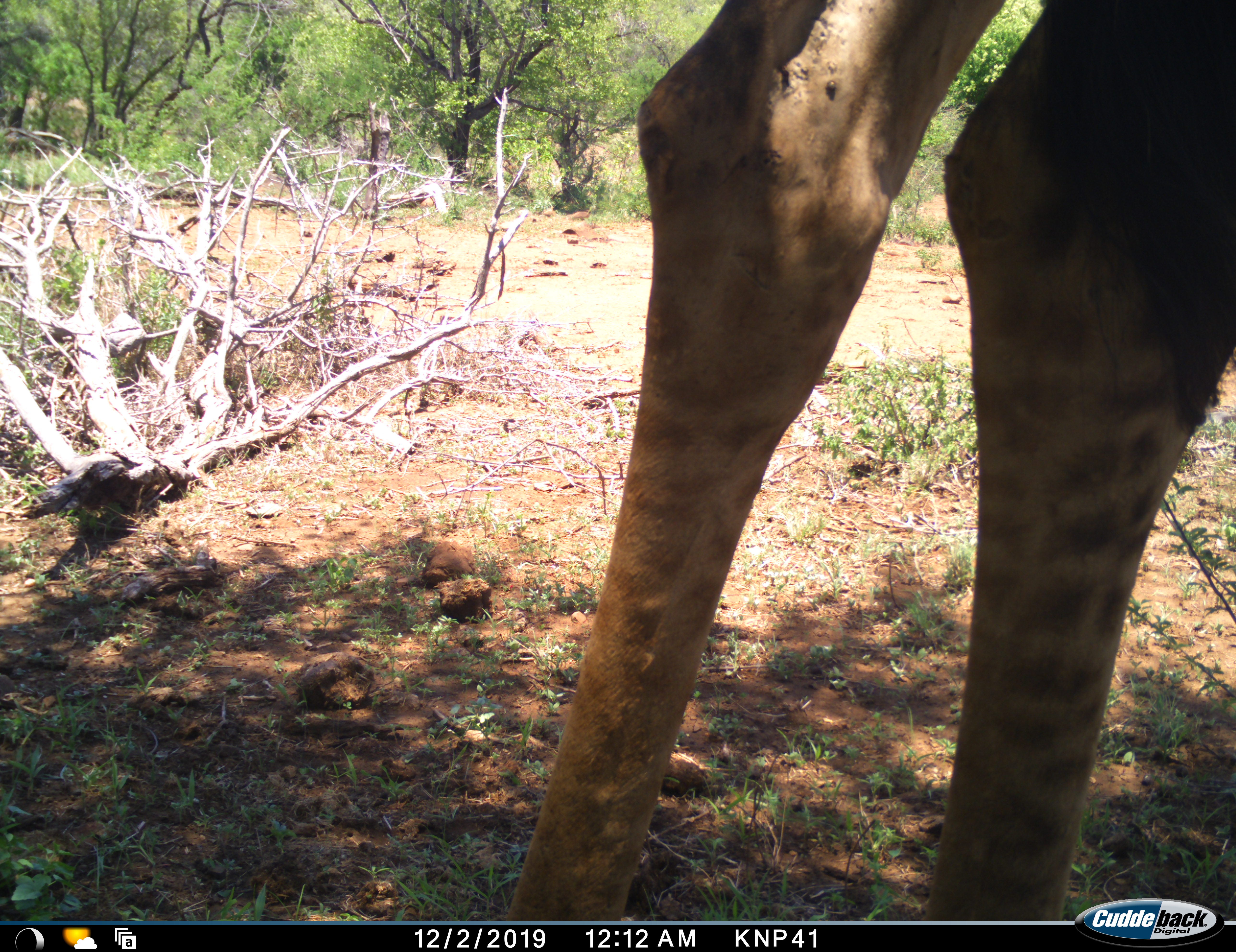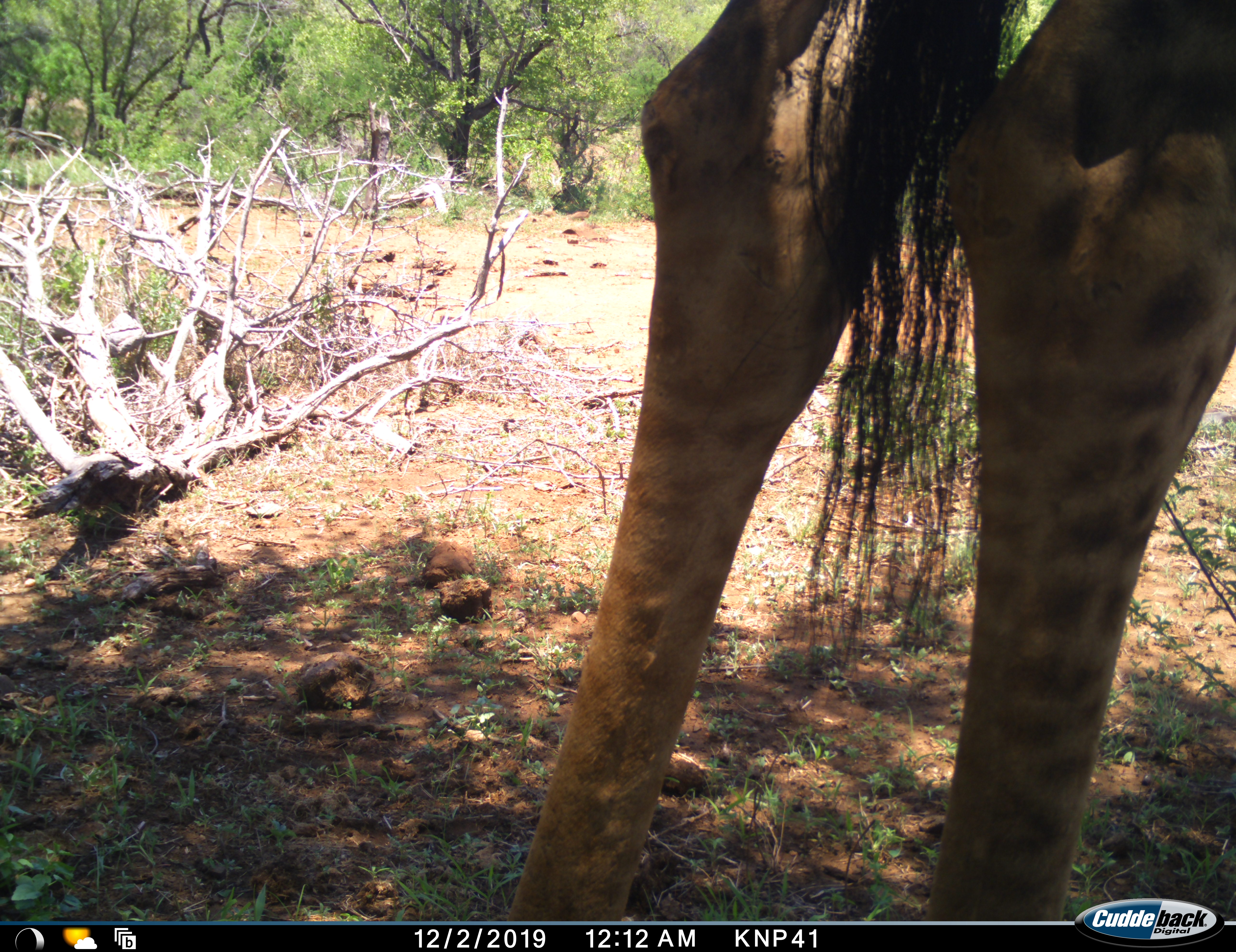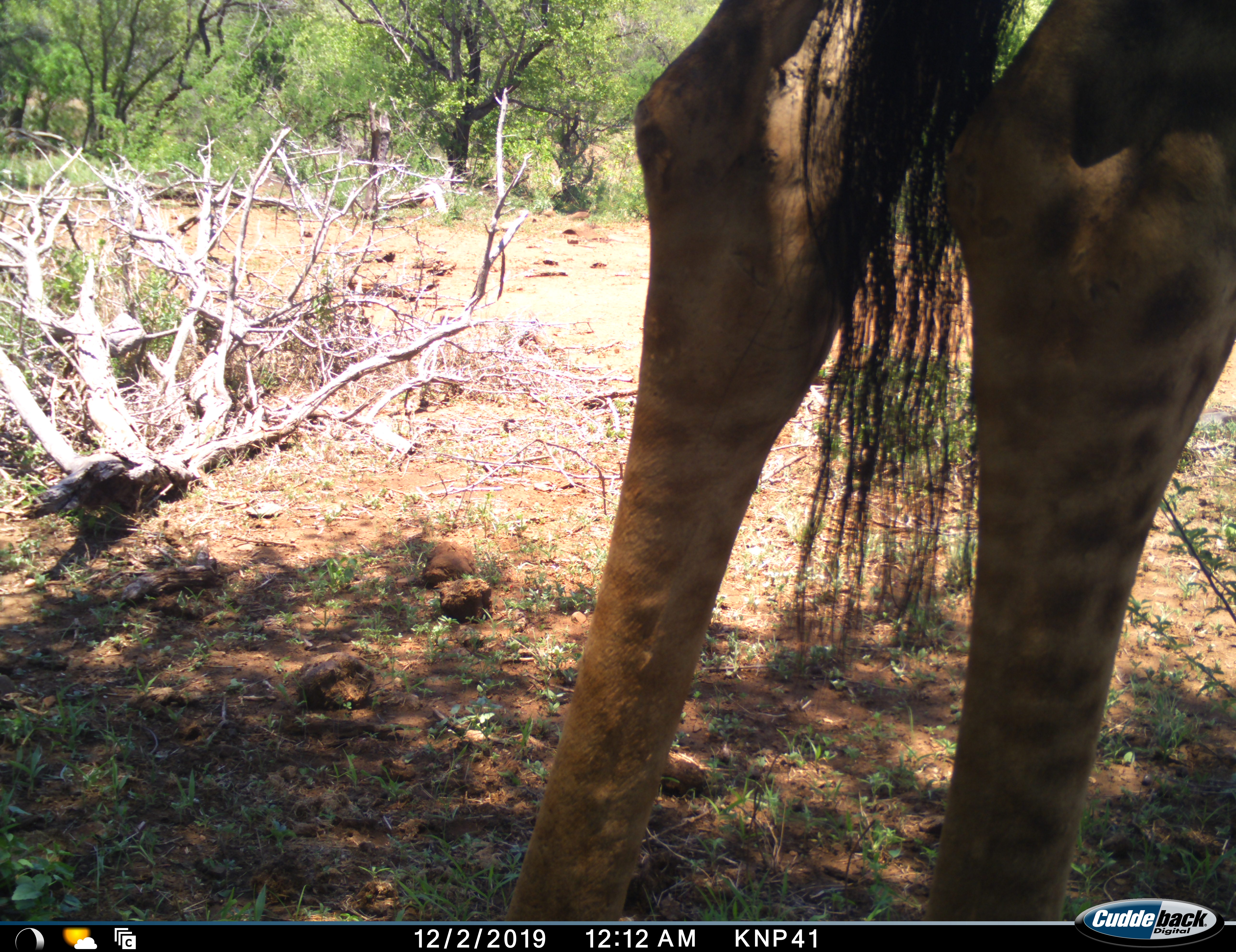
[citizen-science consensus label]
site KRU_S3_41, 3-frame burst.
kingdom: Animalia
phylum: Chordata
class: Mammalia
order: Artiodactyla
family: Giraffidae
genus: Giraffa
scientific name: Giraffa camelopardalis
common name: giraffe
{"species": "giraffe (Giraffa camelopardalis)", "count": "1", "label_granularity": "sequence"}